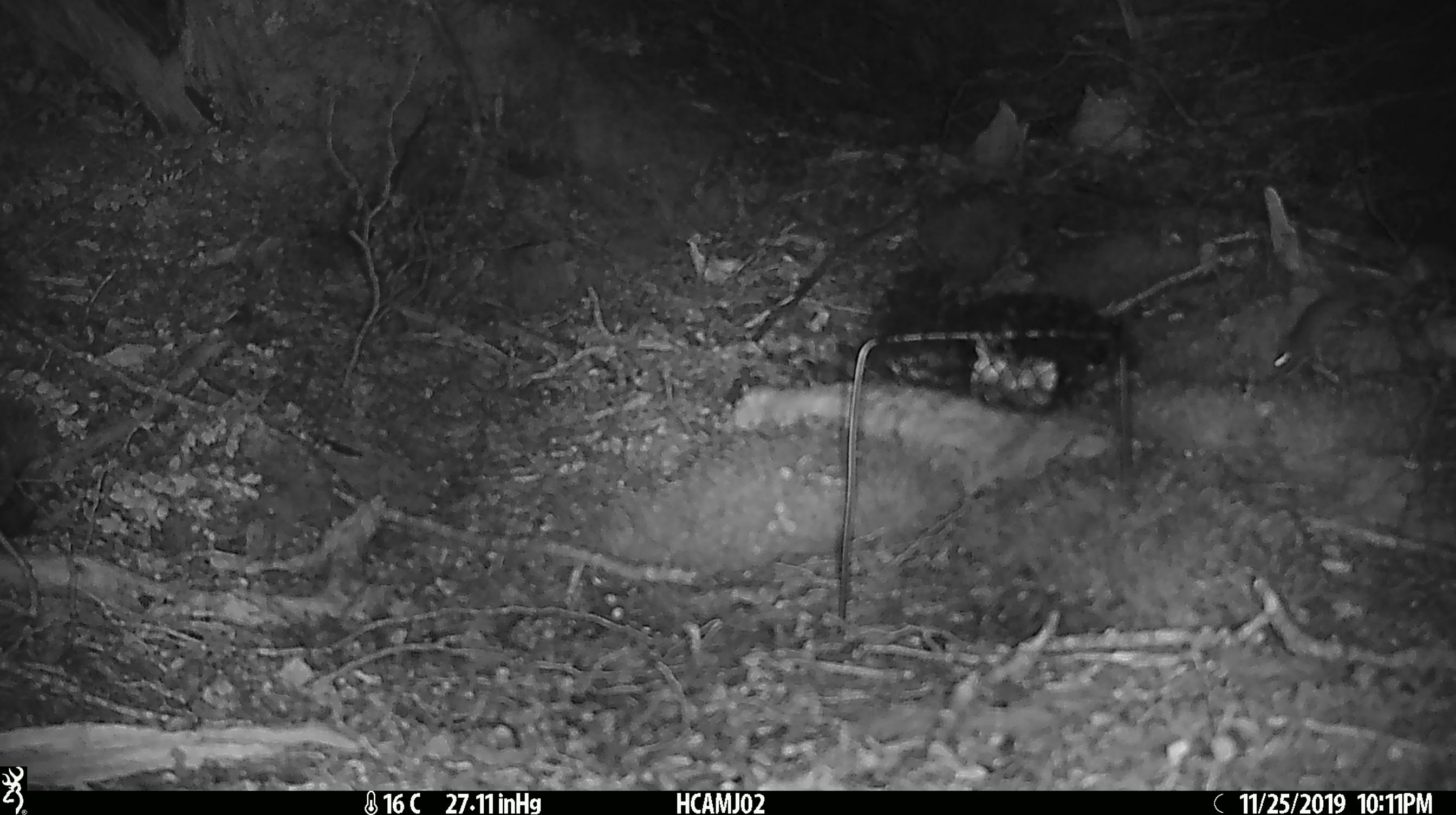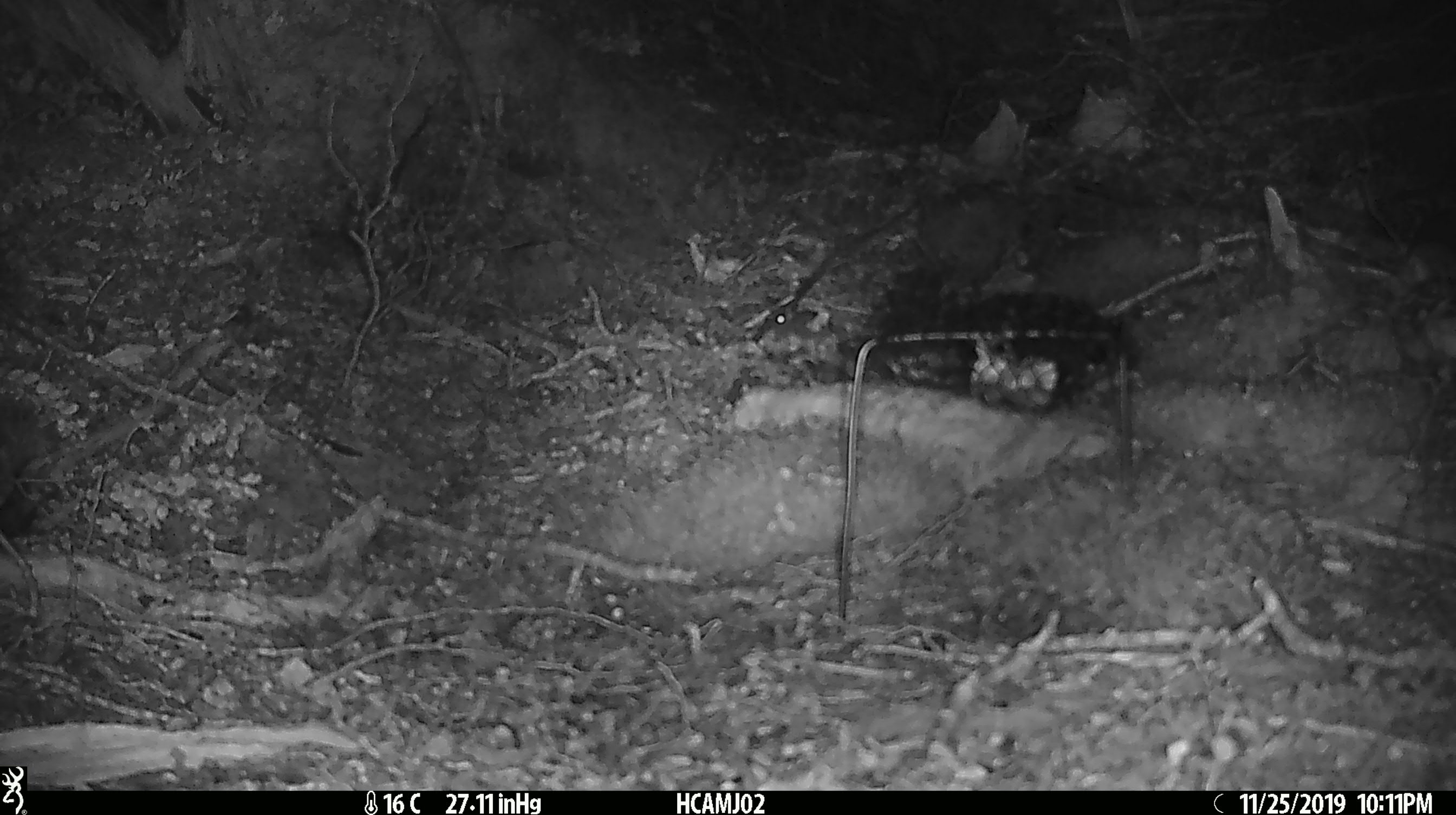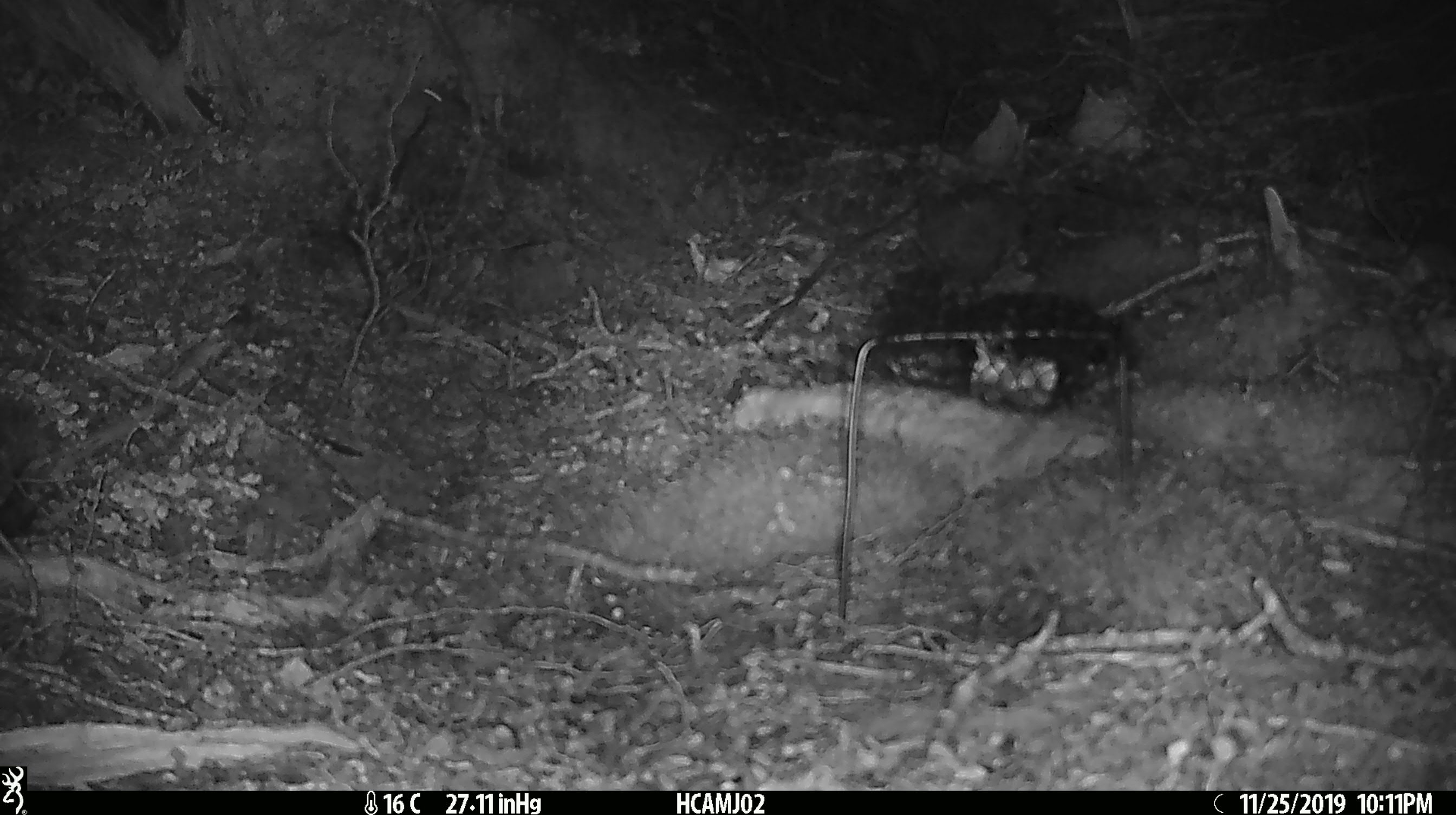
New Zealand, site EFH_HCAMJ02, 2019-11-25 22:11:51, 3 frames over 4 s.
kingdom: Animalia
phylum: Chordata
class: Mammalia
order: Rodentia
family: Muridae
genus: Mus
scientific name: Mus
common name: mouse